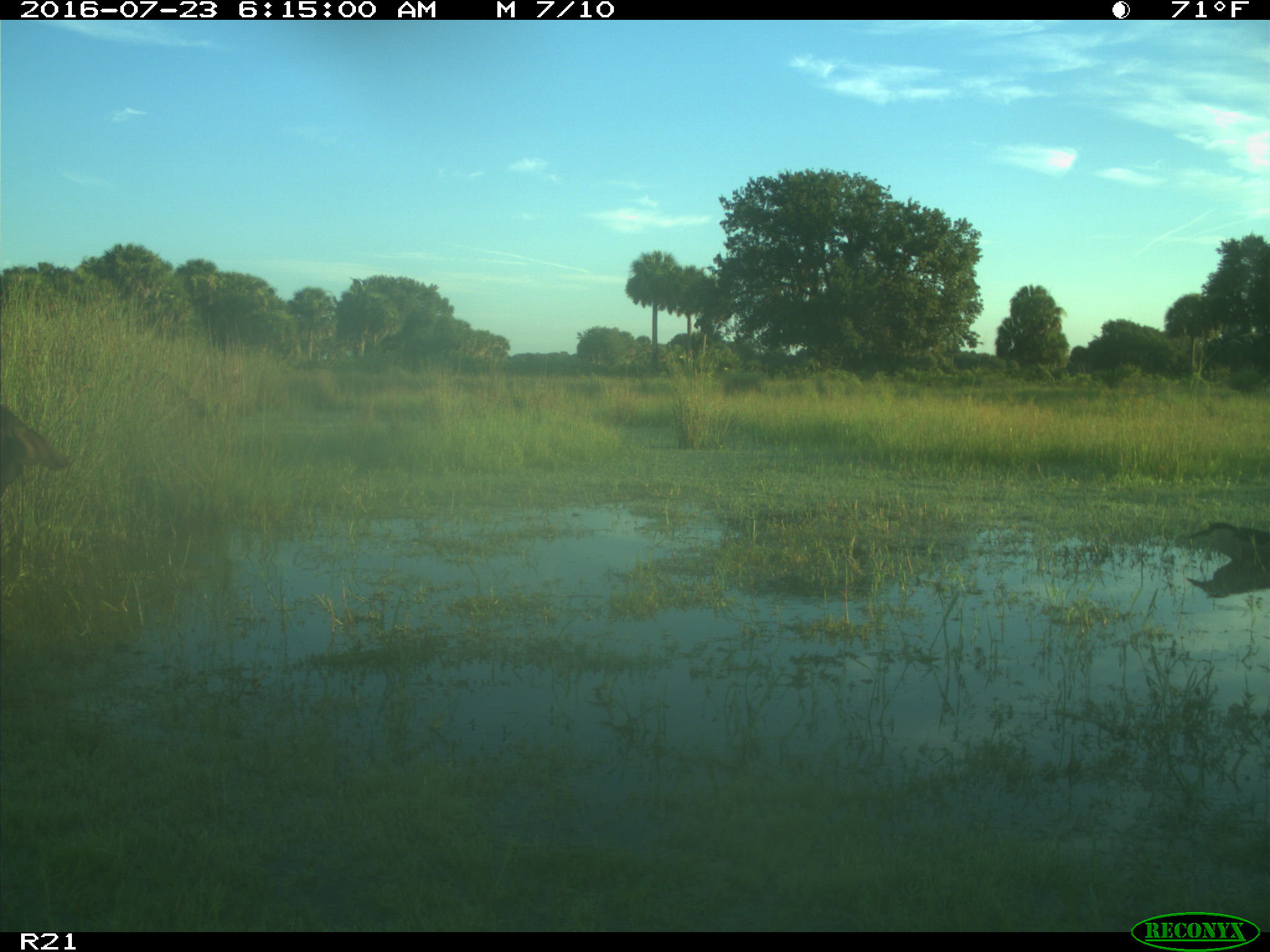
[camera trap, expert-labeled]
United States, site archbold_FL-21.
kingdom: Animalia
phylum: Chordata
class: Mammalia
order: Artiodactyla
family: Bovidae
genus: Bos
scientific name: Bos taurus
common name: domestic cow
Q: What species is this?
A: Bos taurus (domestic cow).